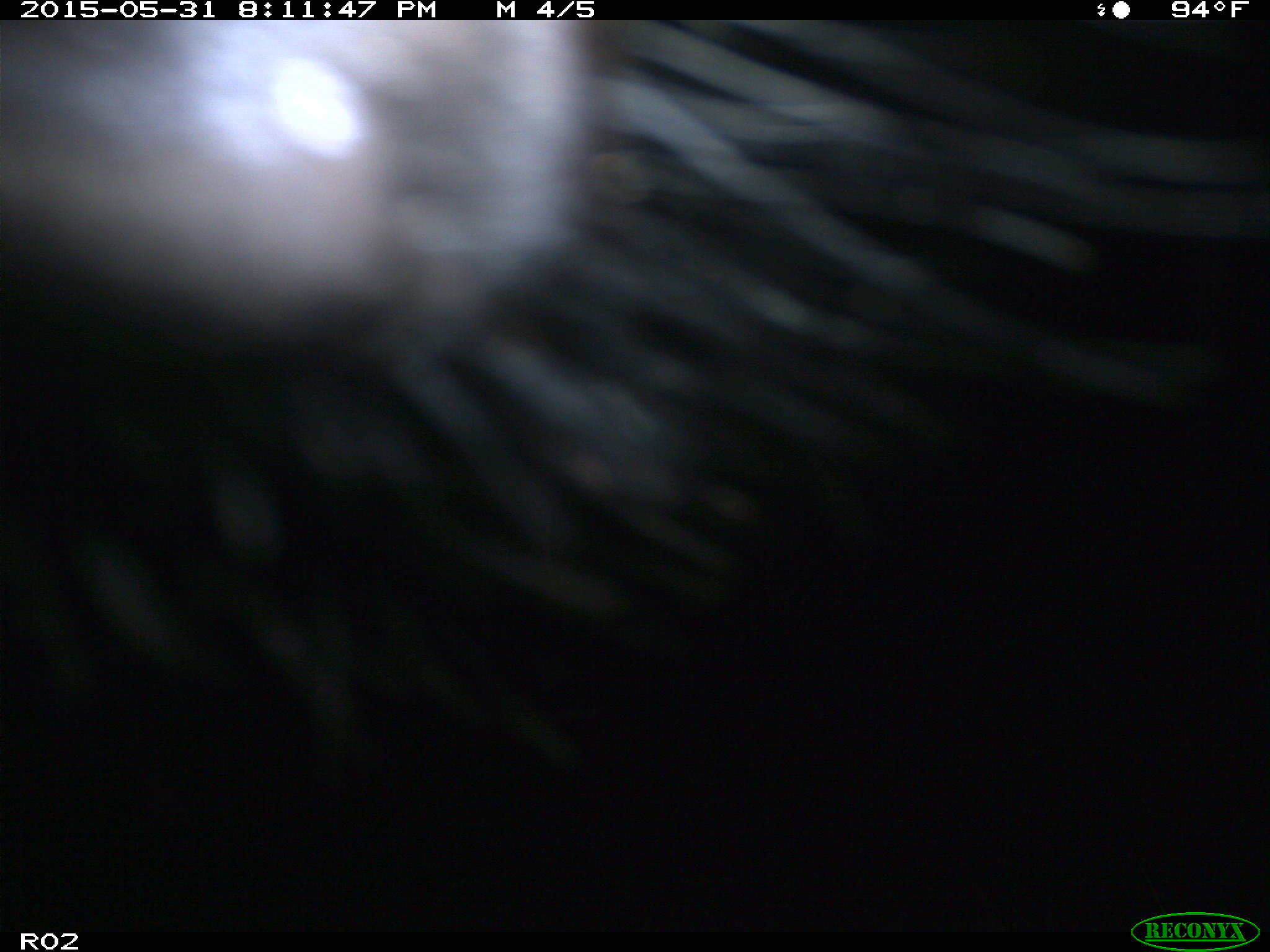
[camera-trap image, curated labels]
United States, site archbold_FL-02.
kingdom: Animalia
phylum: Chordata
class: Mammalia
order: Artiodactyla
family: Bovidae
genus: Bos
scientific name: Bos taurus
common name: domestic cow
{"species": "Bos taurus (domestic cow)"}